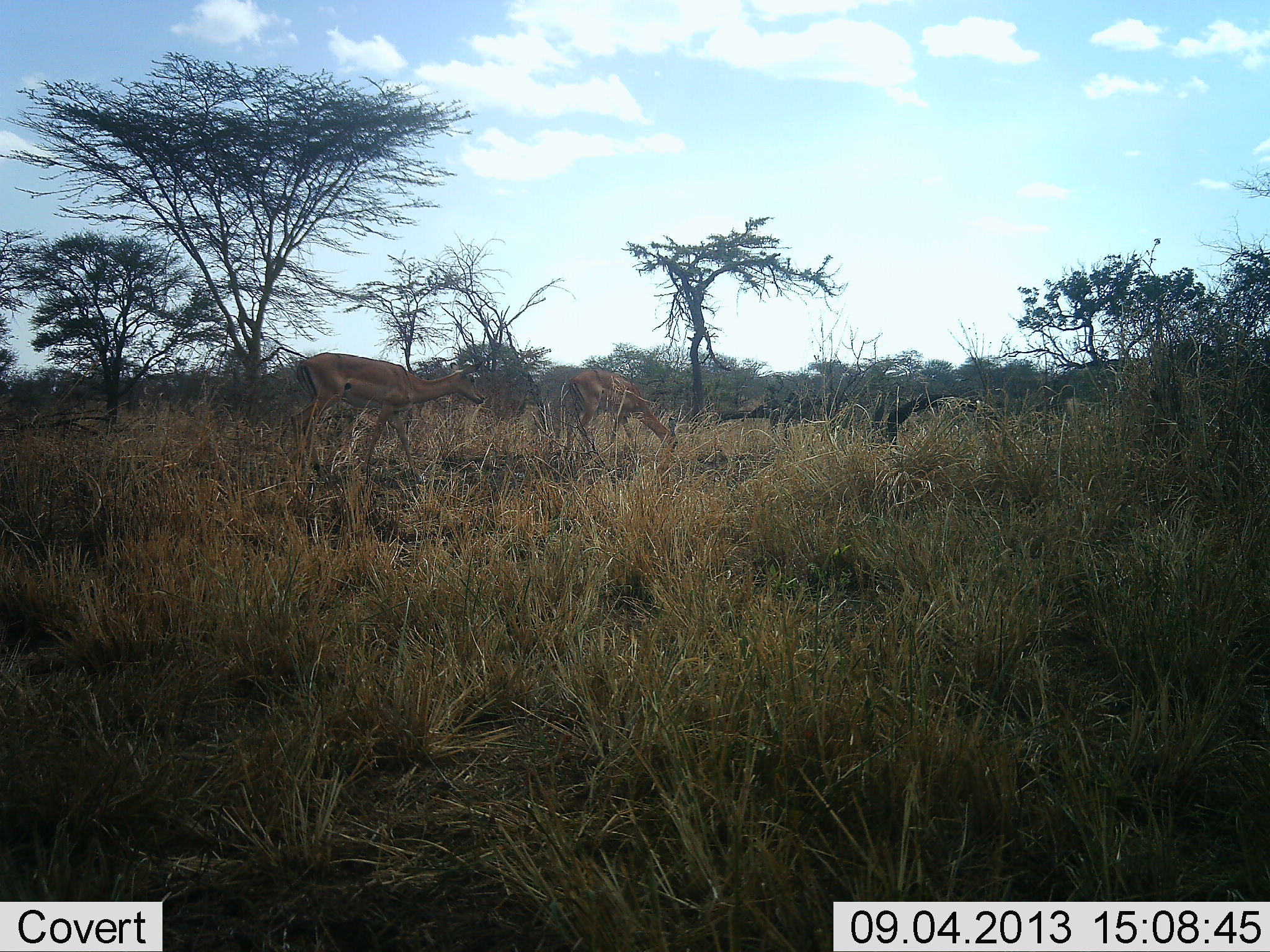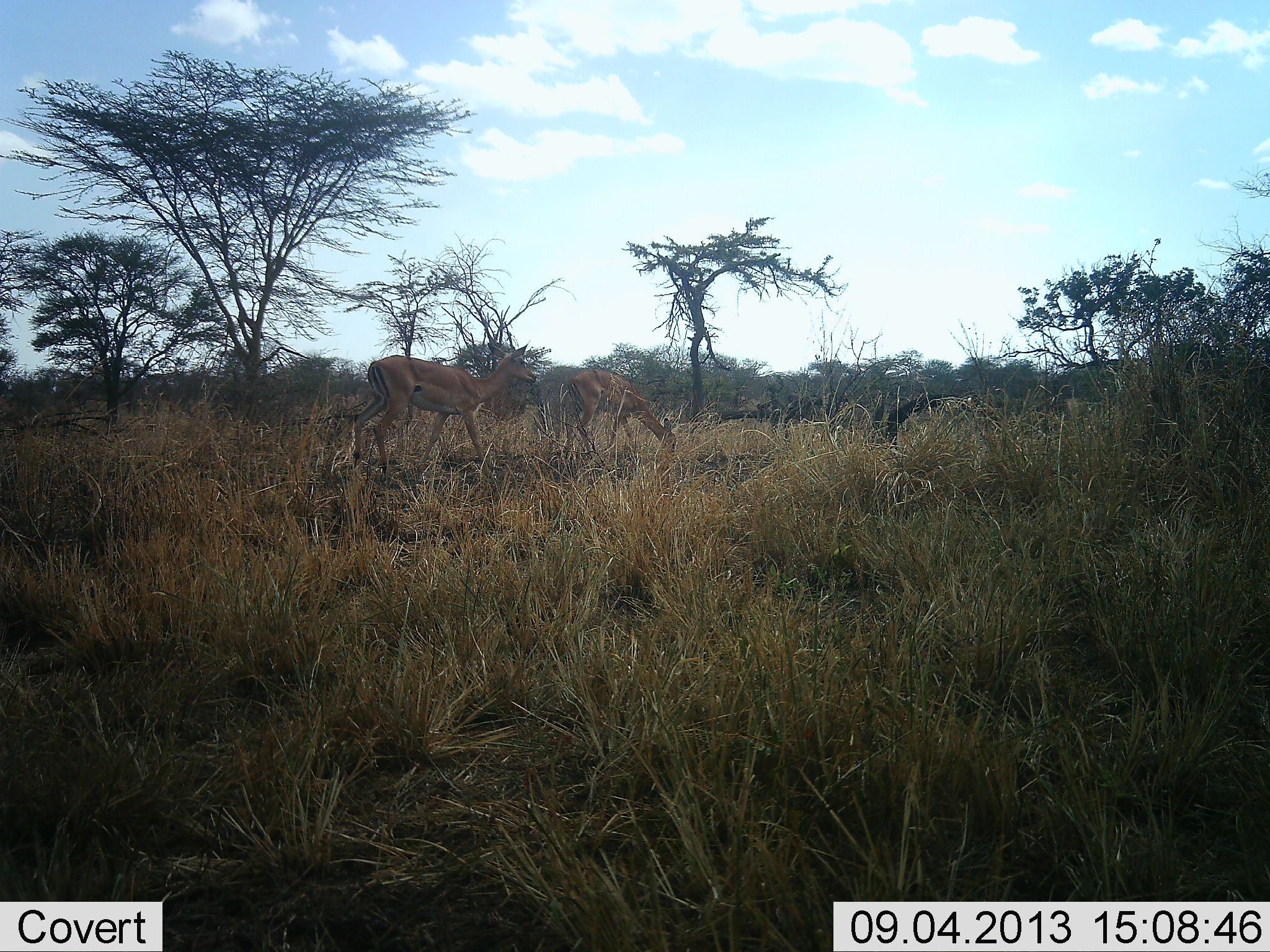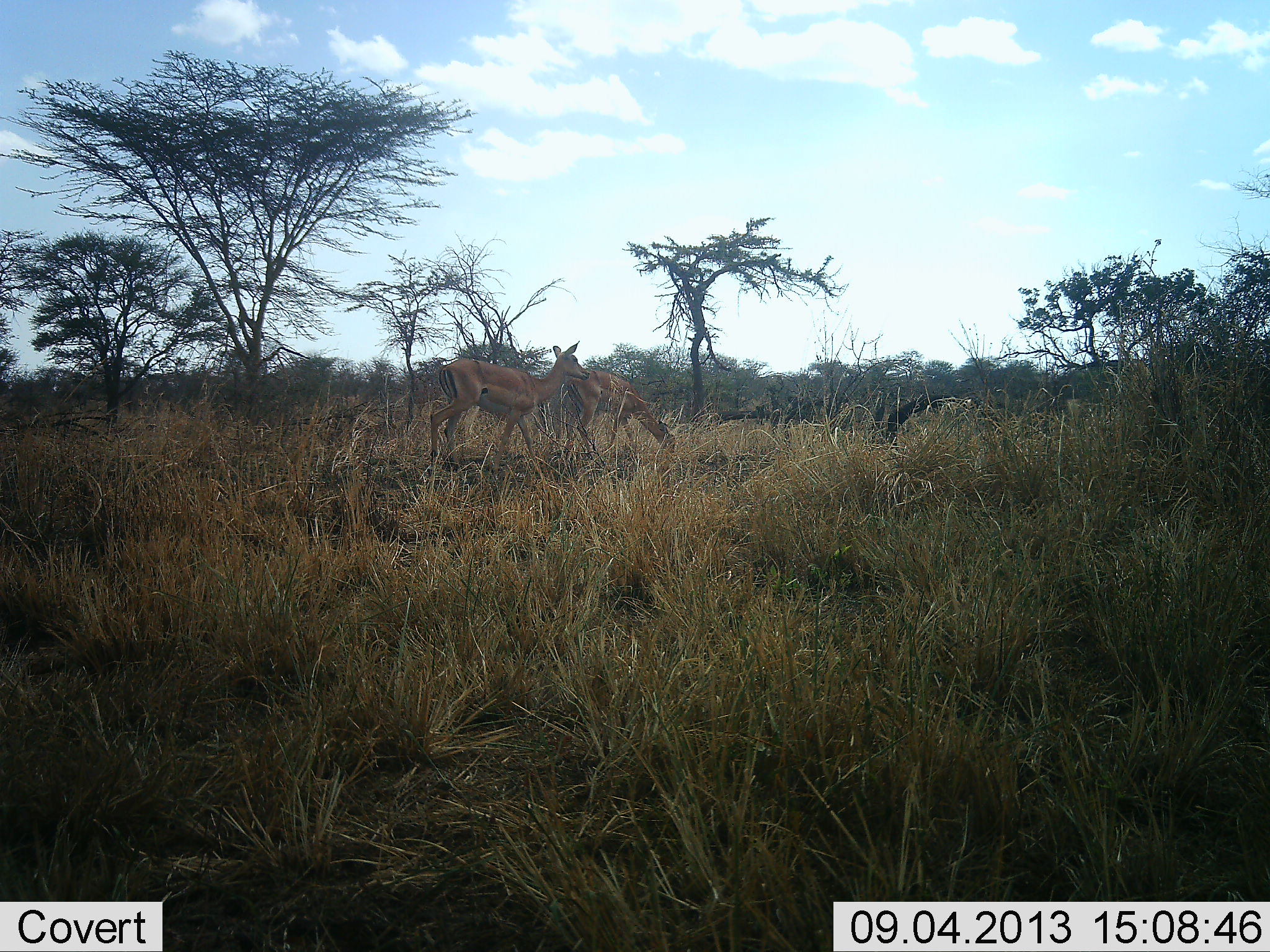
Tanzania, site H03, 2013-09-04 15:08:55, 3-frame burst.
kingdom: Animalia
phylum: Chordata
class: Mammalia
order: Artiodactyla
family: Bovidae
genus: Aepyceros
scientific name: Aepyceros melampus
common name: impala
Impala (Aepyceros melampus), count 2. Behavior (volunteer vote fractions): standing 25%, resting 0%, moving 62%, interacting 0%. Young present (vote fraction): 0%. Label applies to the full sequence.